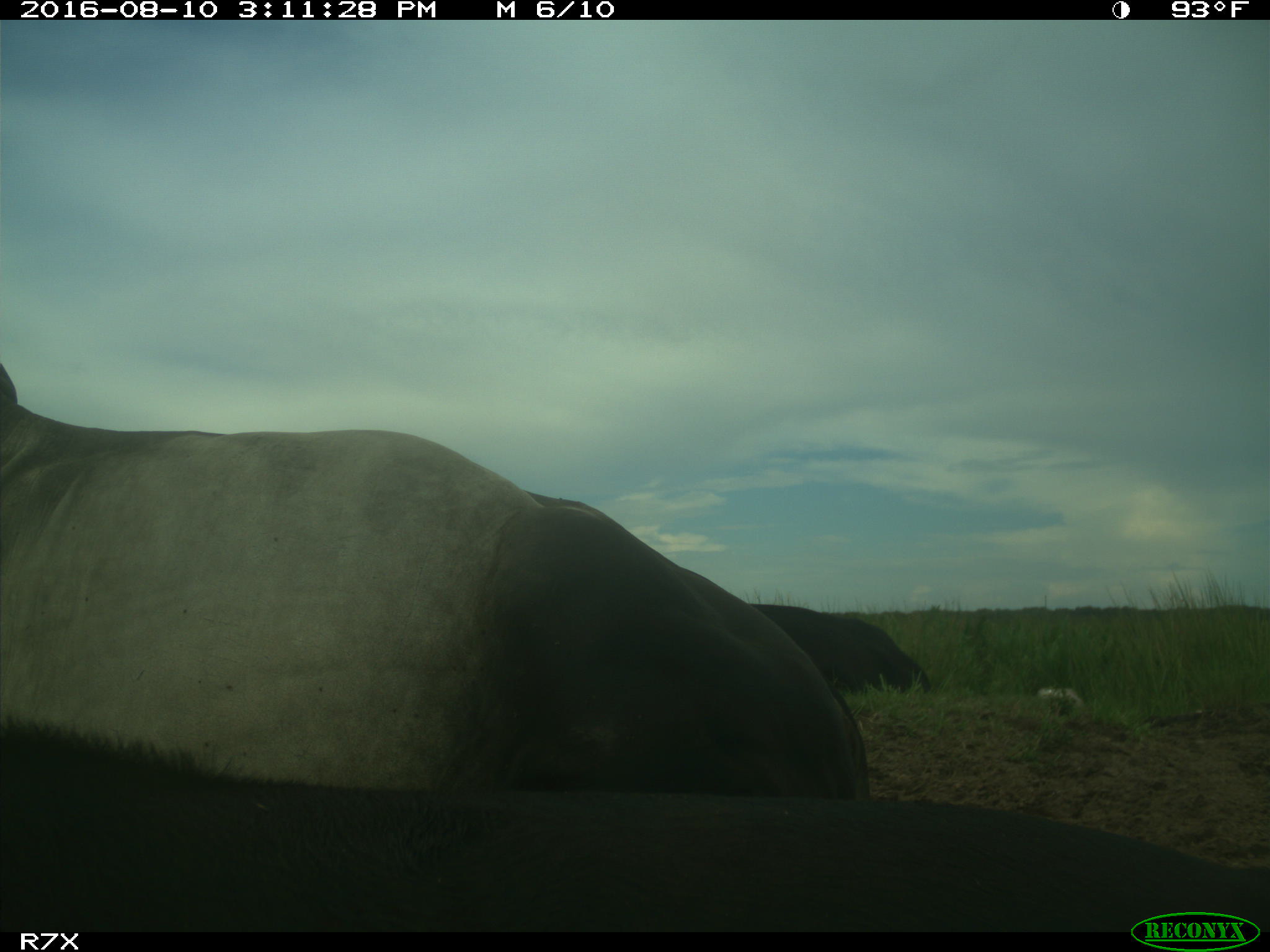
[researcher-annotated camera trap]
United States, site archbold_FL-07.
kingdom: Animalia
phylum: Chordata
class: Mammalia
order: Artiodactyla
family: Bovidae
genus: Bos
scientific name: Bos taurus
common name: domestic cow